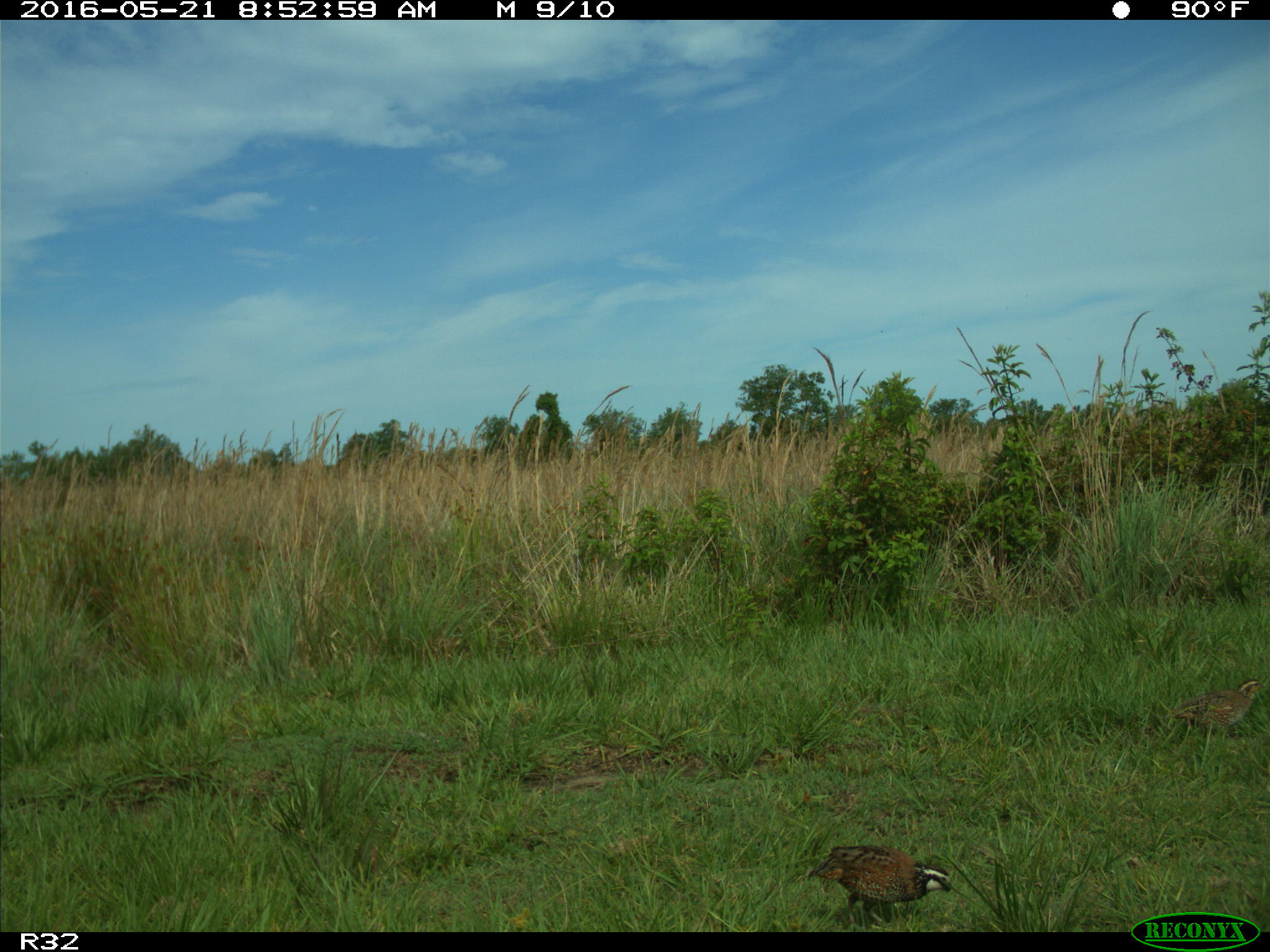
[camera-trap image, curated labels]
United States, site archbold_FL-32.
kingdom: Animalia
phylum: Chordata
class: Aves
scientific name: Aves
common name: birds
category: unidentified bird